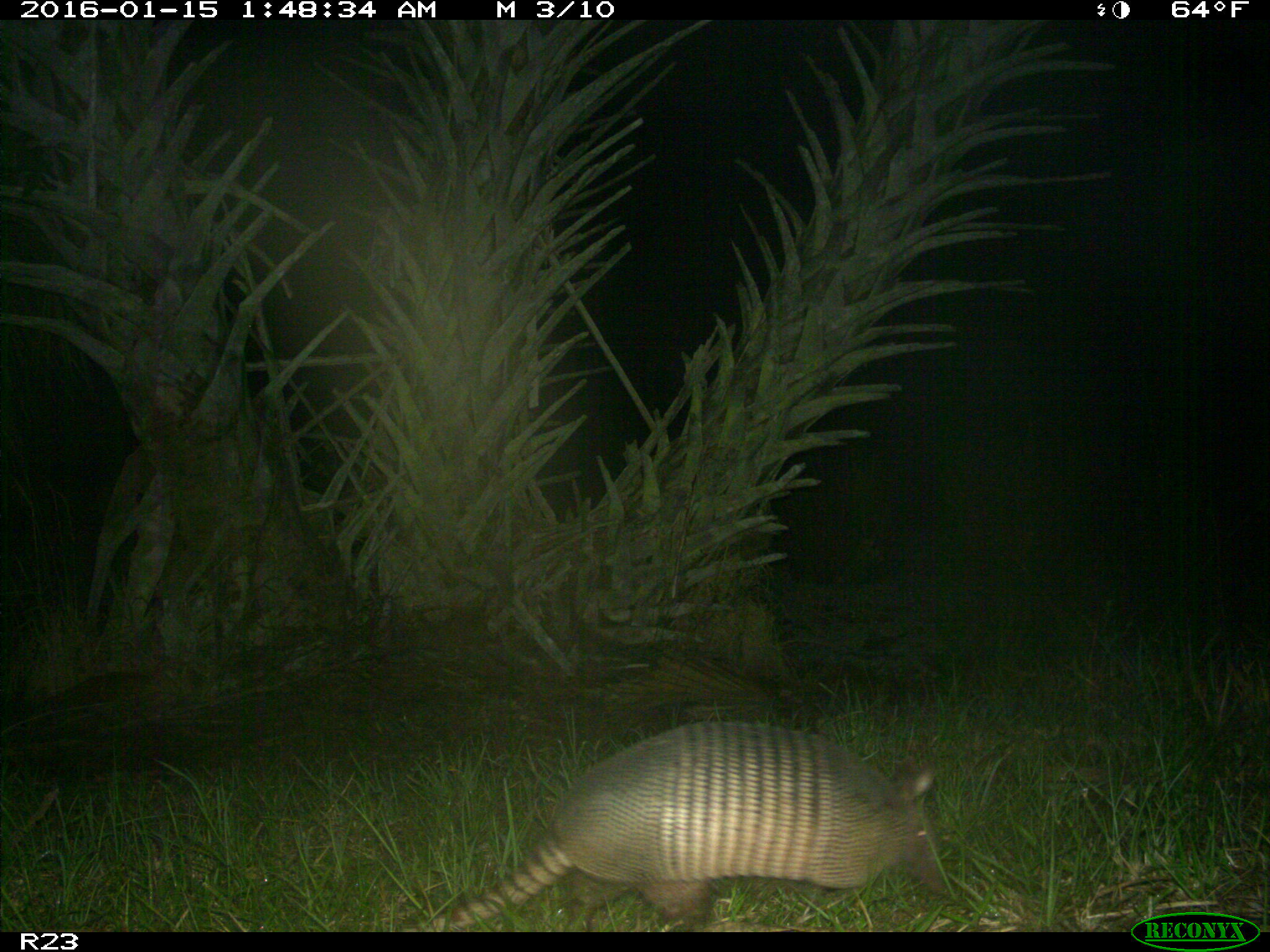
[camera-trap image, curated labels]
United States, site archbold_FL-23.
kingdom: Animalia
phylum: Chordata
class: Mammalia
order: Cingulata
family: Dasypodidae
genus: Dasypus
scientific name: Dasypus novemcinctus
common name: nine-banded armadillo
Dasypus novemcinctus (nine-banded armadillo).